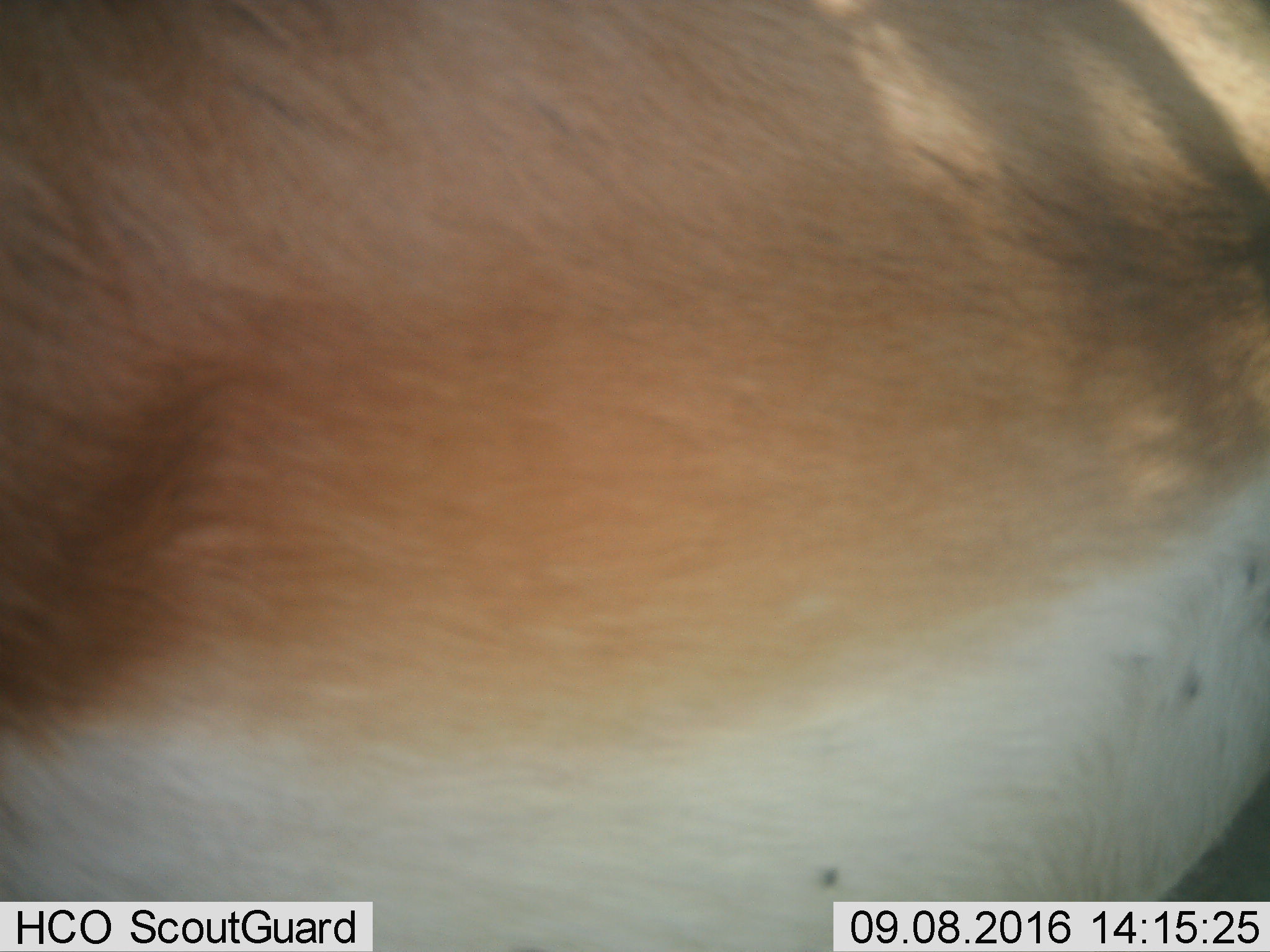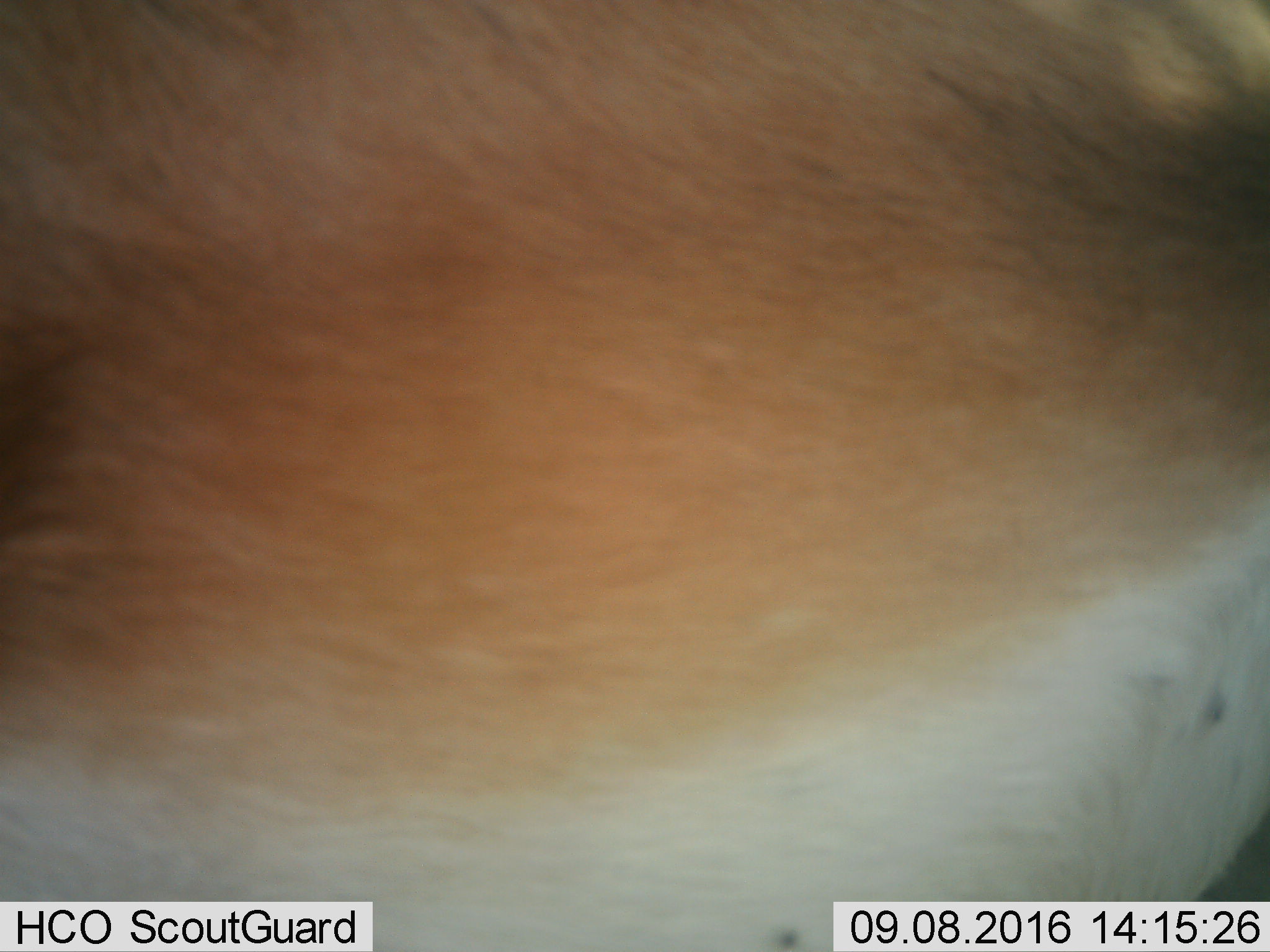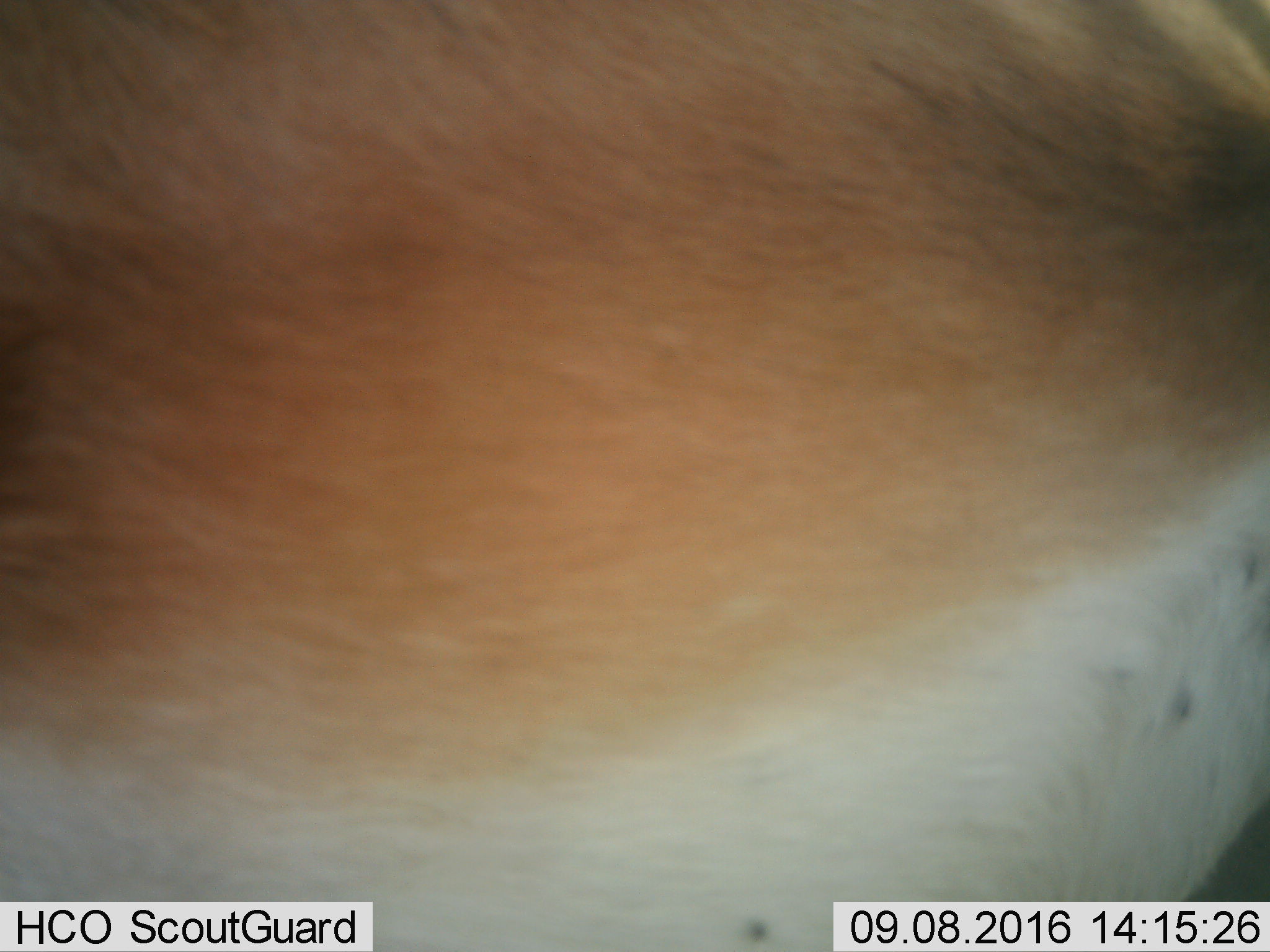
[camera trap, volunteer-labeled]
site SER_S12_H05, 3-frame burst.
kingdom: Animalia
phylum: Chordata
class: Mammalia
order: Artiodactyla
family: Bovidae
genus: Nanger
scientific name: Nanger granti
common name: grant's gazelle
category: gazellegrants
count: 1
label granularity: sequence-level